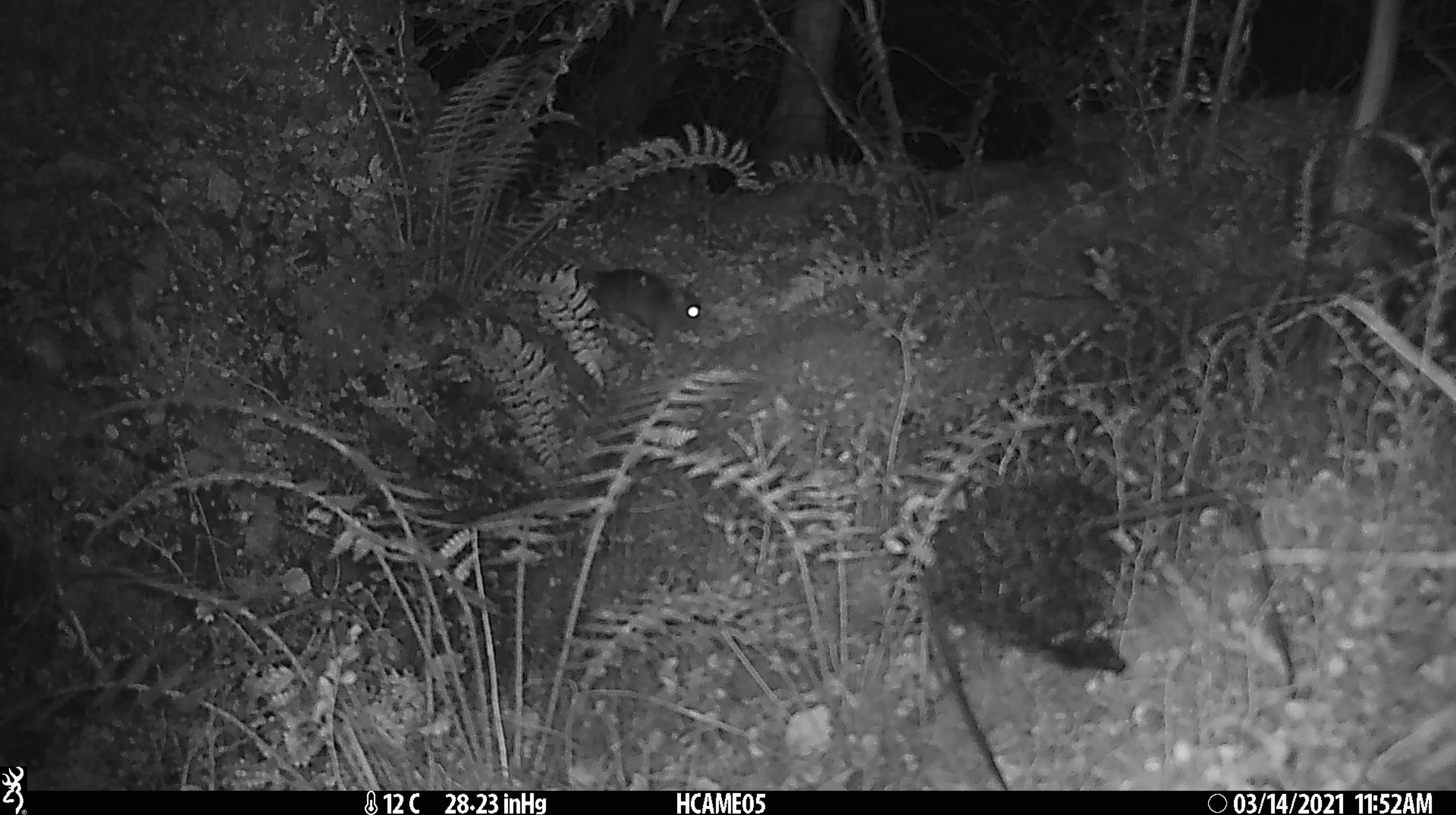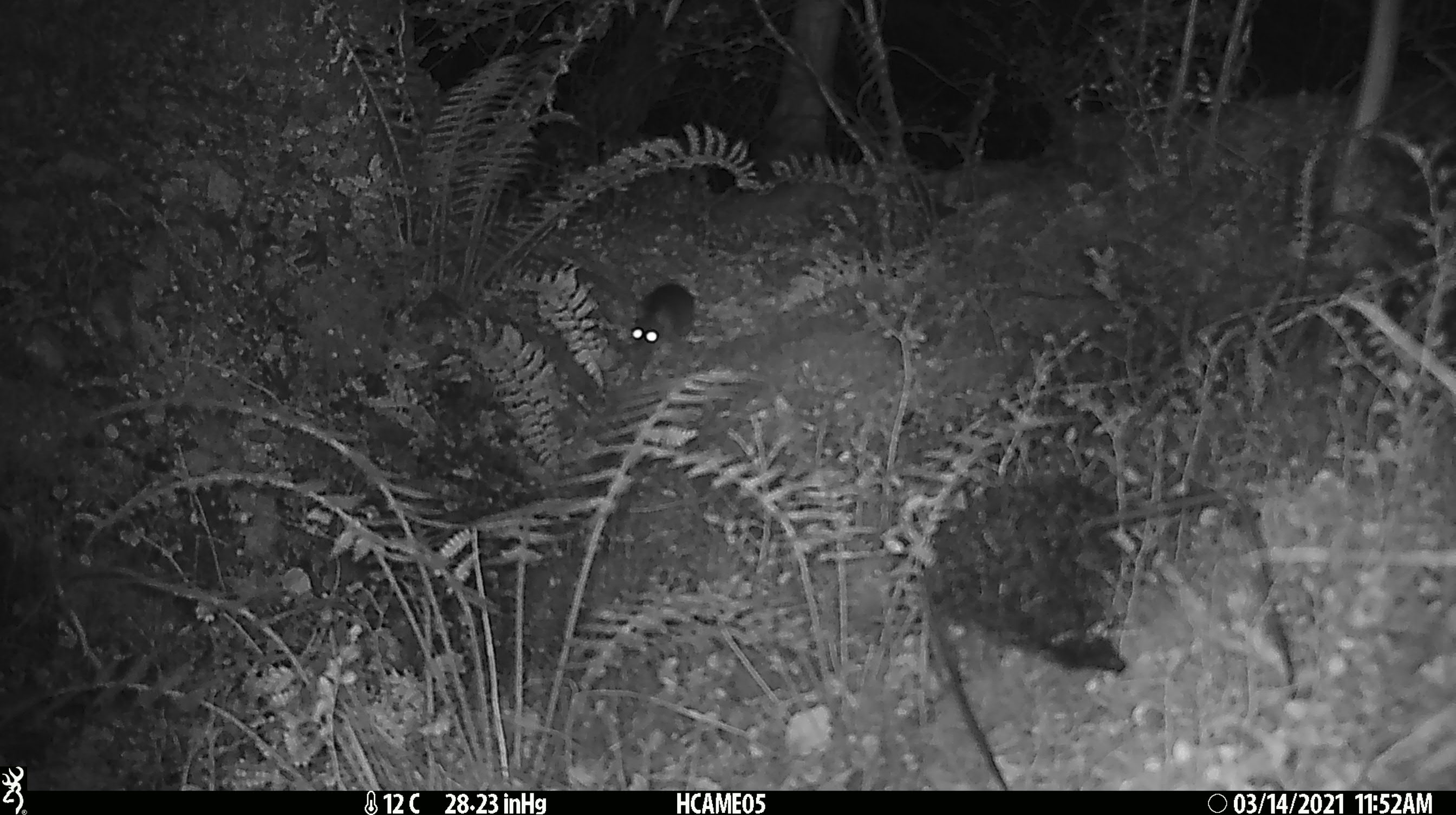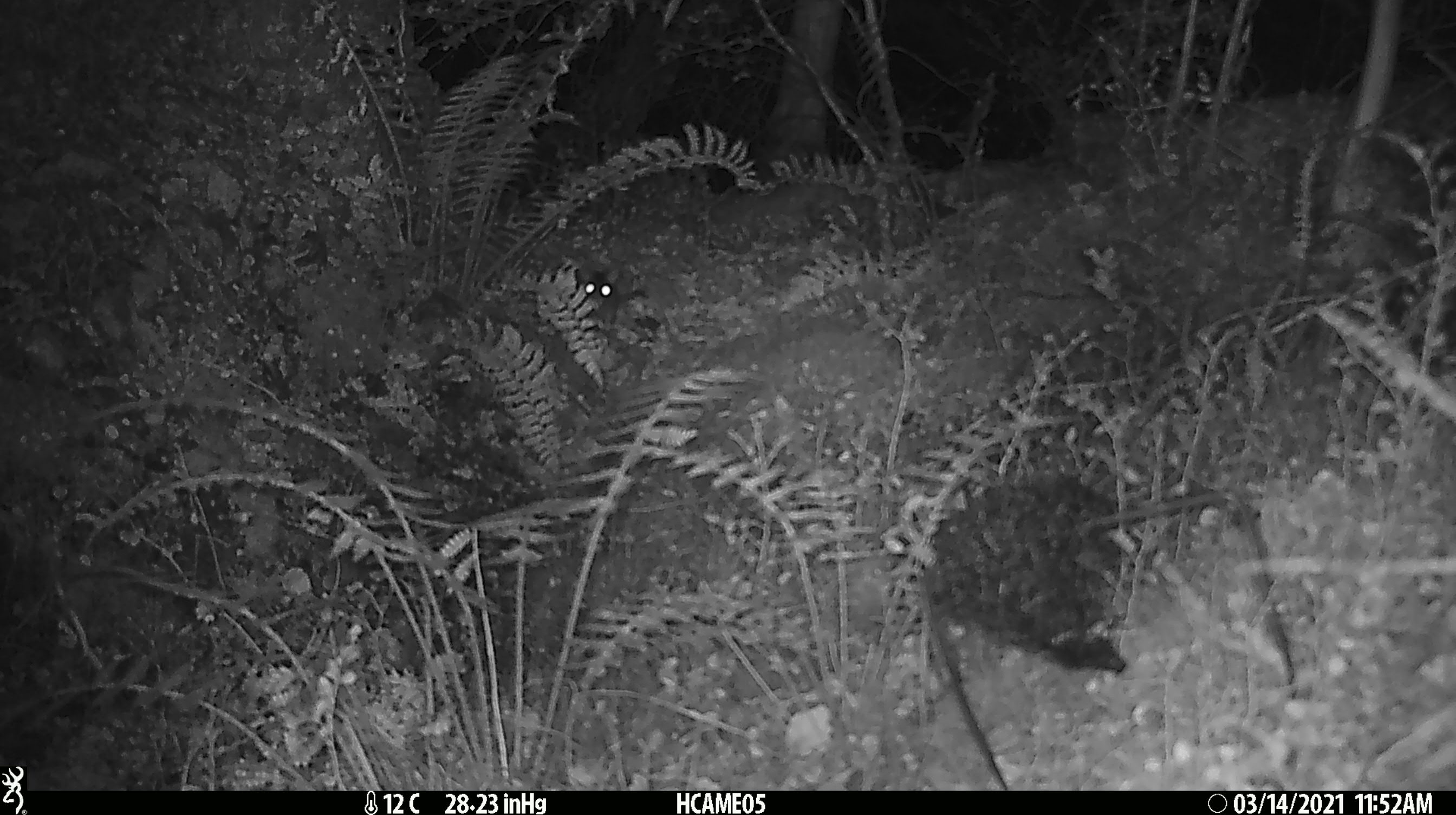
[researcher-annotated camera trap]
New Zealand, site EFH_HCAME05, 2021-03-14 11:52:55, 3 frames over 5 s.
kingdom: Animalia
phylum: Chordata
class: Mammalia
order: Rodentia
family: Muridae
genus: Mus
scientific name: Mus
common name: mouse